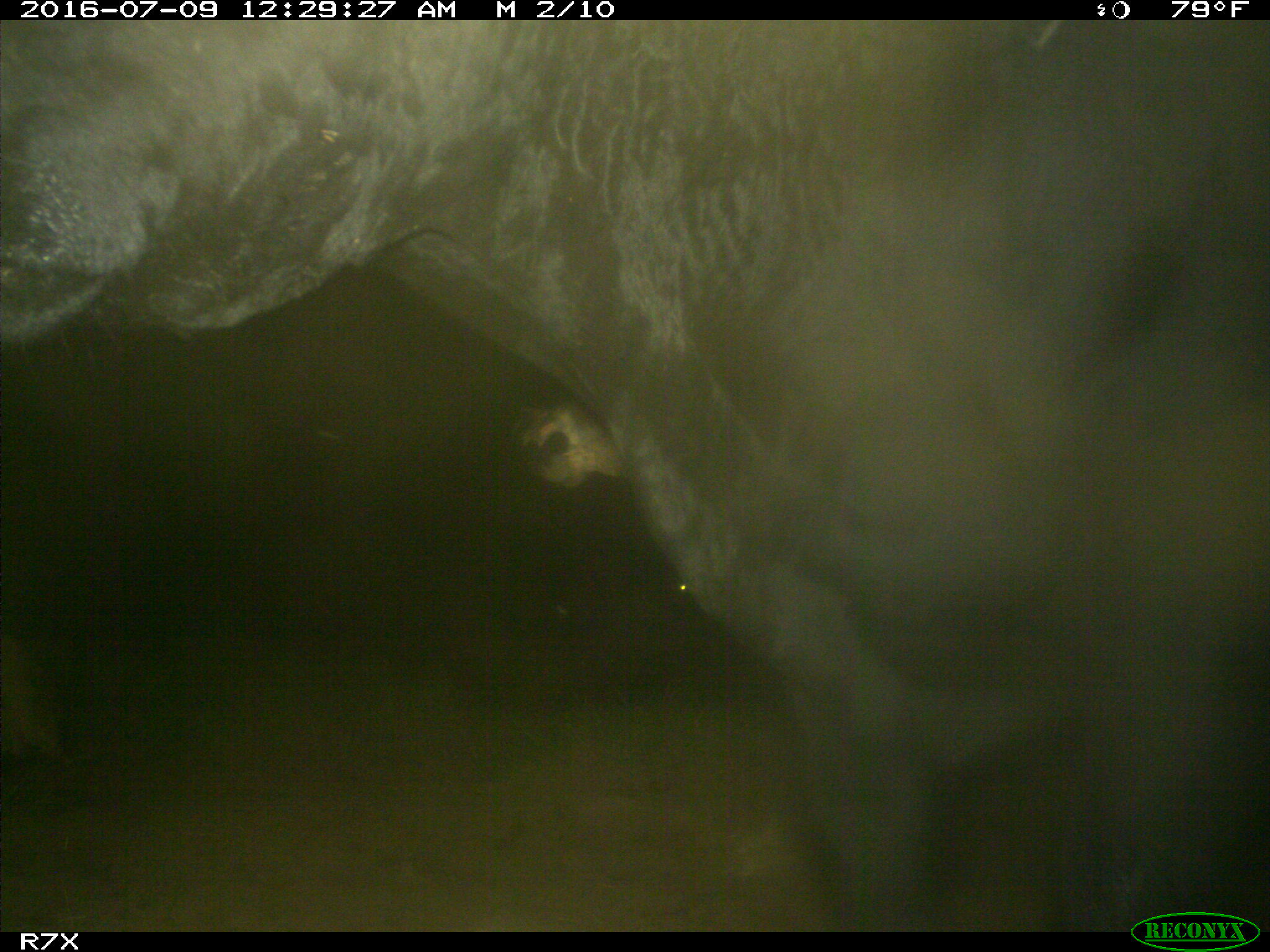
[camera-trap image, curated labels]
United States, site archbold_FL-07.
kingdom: Animalia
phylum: Chordata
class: Mammalia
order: Artiodactyla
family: Bovidae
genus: Bos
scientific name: Bos taurus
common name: domestic cow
Bos taurus (domestic cow).